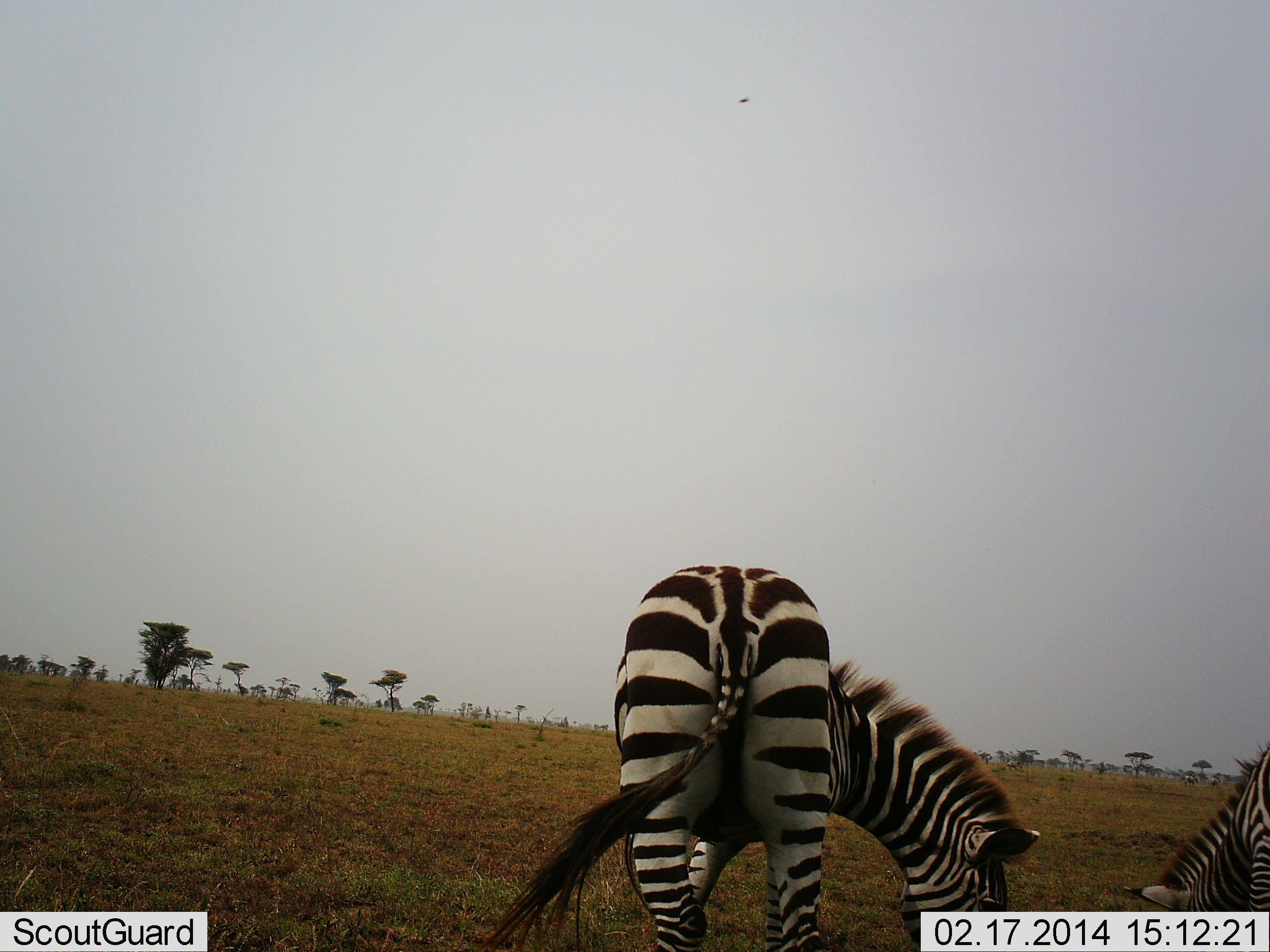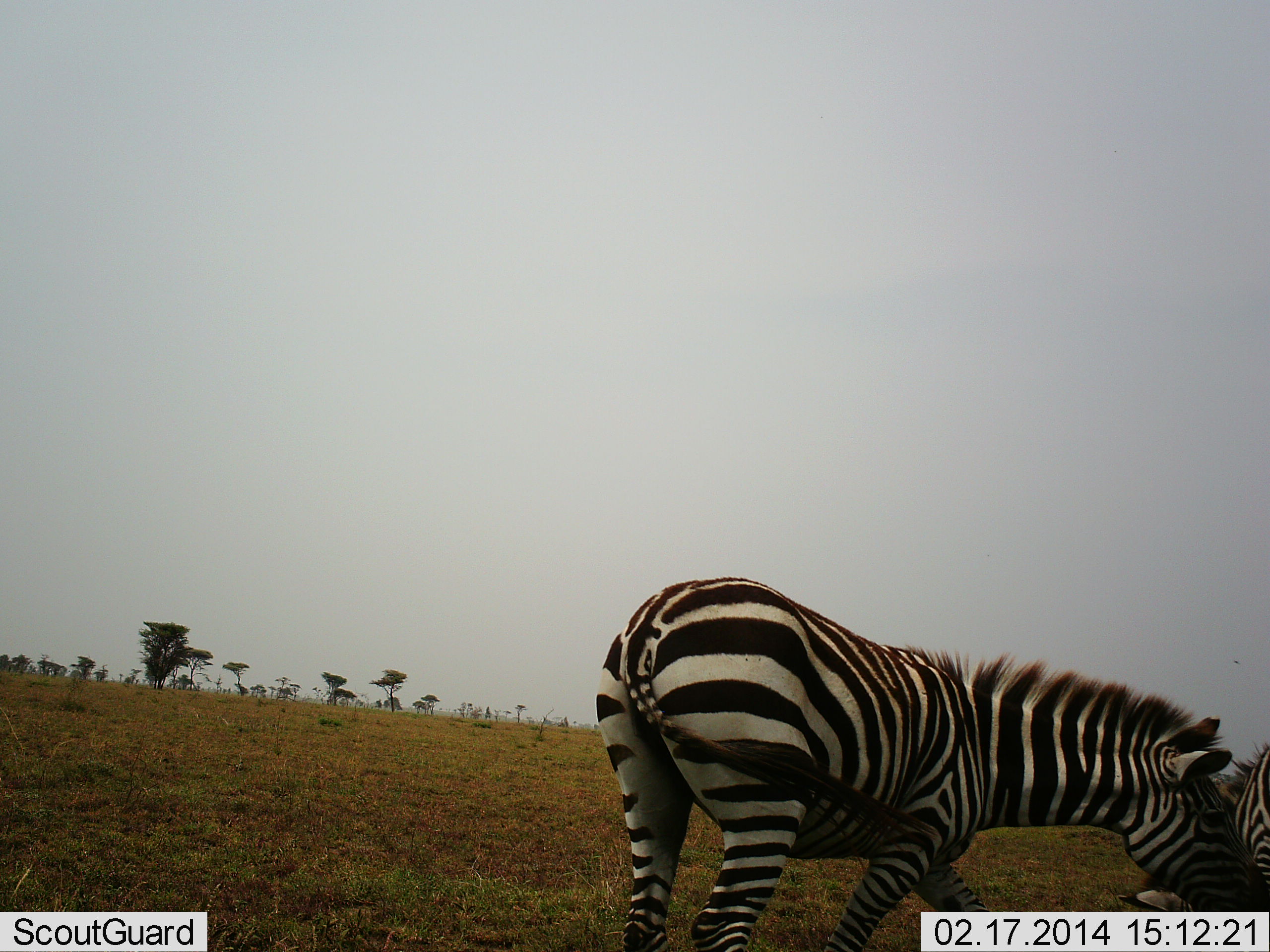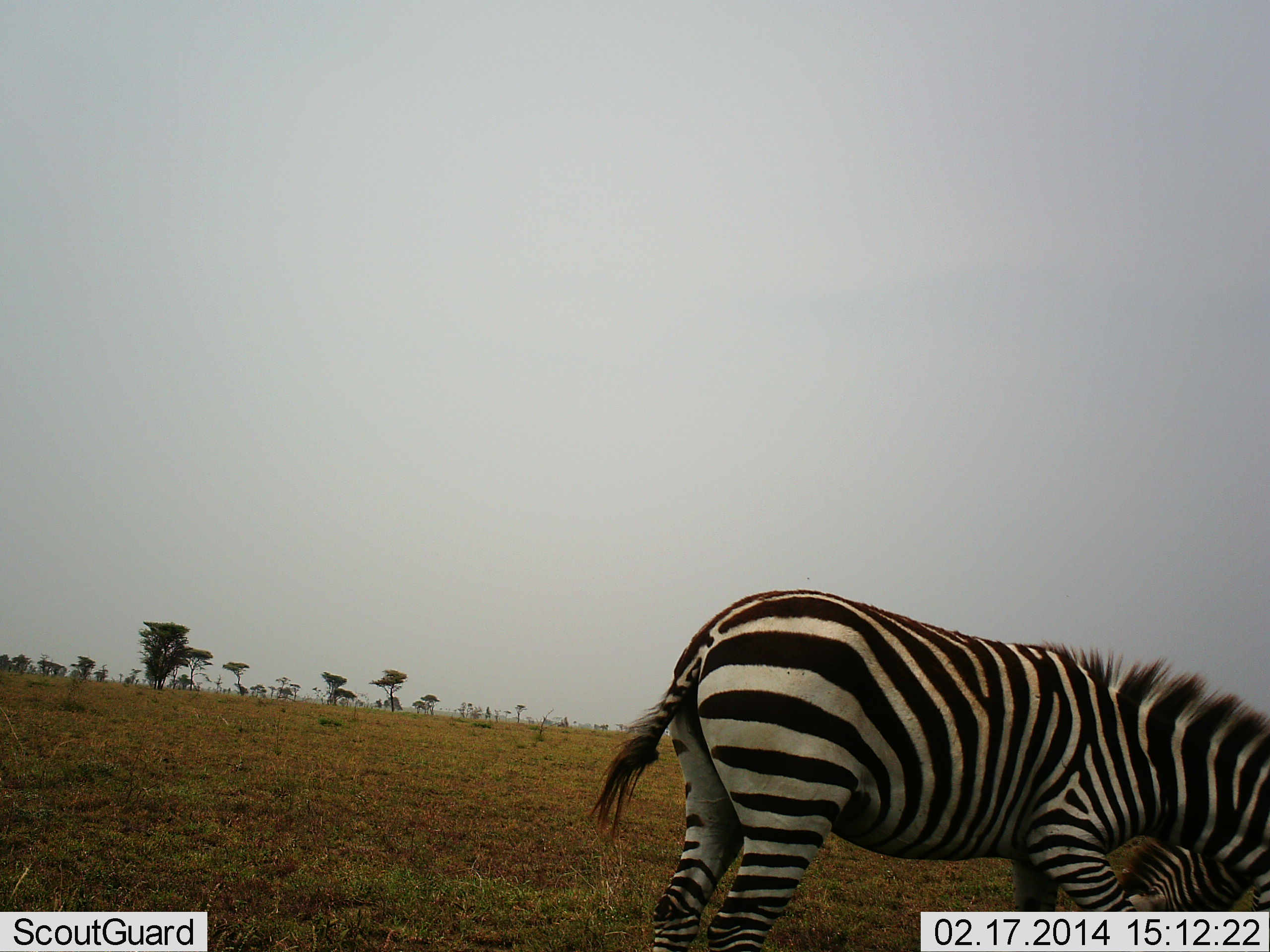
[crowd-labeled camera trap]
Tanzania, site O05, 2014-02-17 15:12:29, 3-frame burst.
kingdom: Animalia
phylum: Chordata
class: Mammalia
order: Perissodactyla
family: Equidae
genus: Equus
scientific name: Equus quagga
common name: plains zebra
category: zebra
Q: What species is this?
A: Zebra (plains zebra) (Equus quagga).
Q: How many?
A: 2.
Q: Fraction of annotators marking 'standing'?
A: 40%.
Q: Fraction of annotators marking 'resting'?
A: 0%.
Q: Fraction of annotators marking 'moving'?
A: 20%.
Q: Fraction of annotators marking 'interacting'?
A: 50%.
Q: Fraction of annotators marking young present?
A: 0%.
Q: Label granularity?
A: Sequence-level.